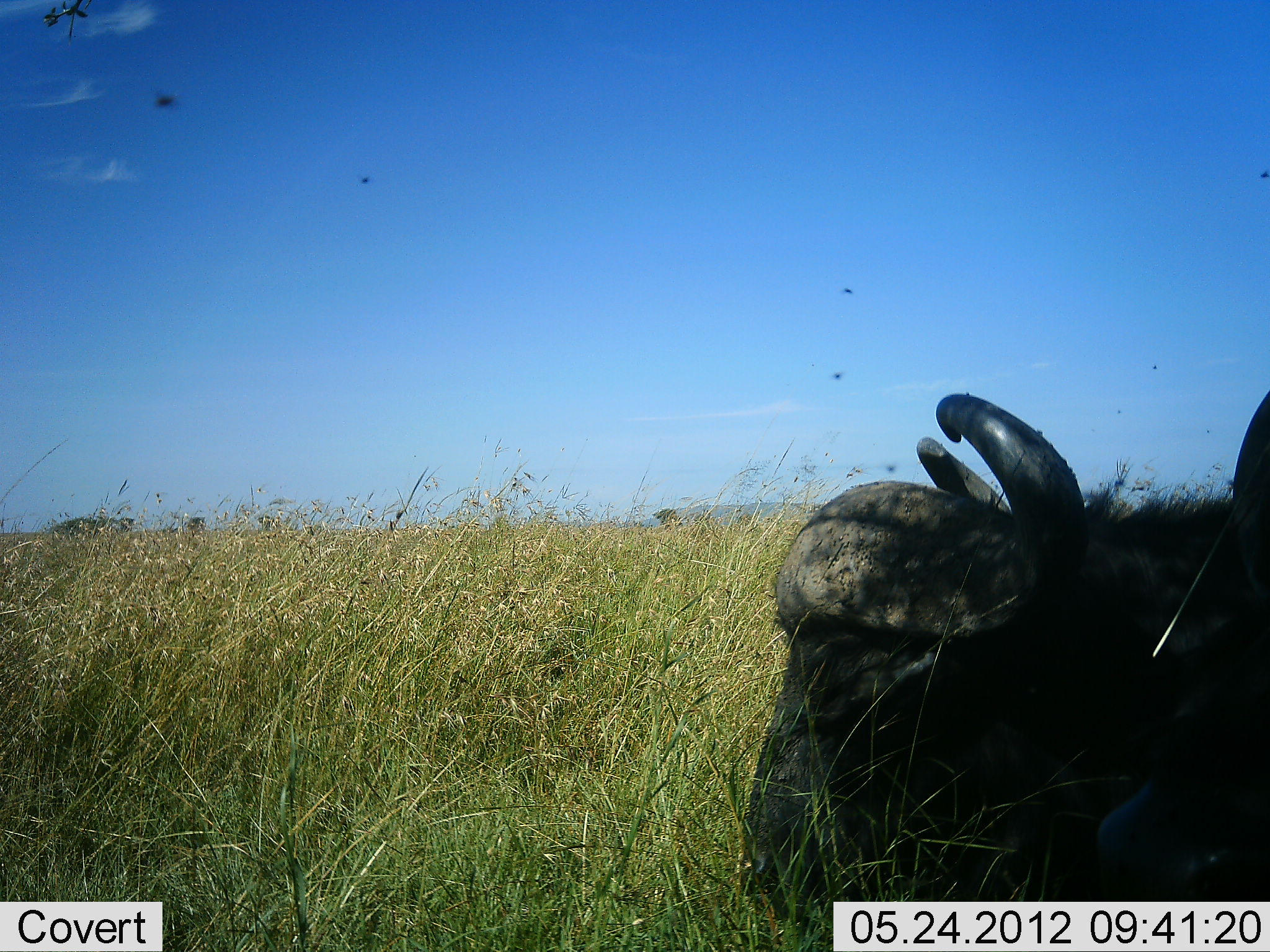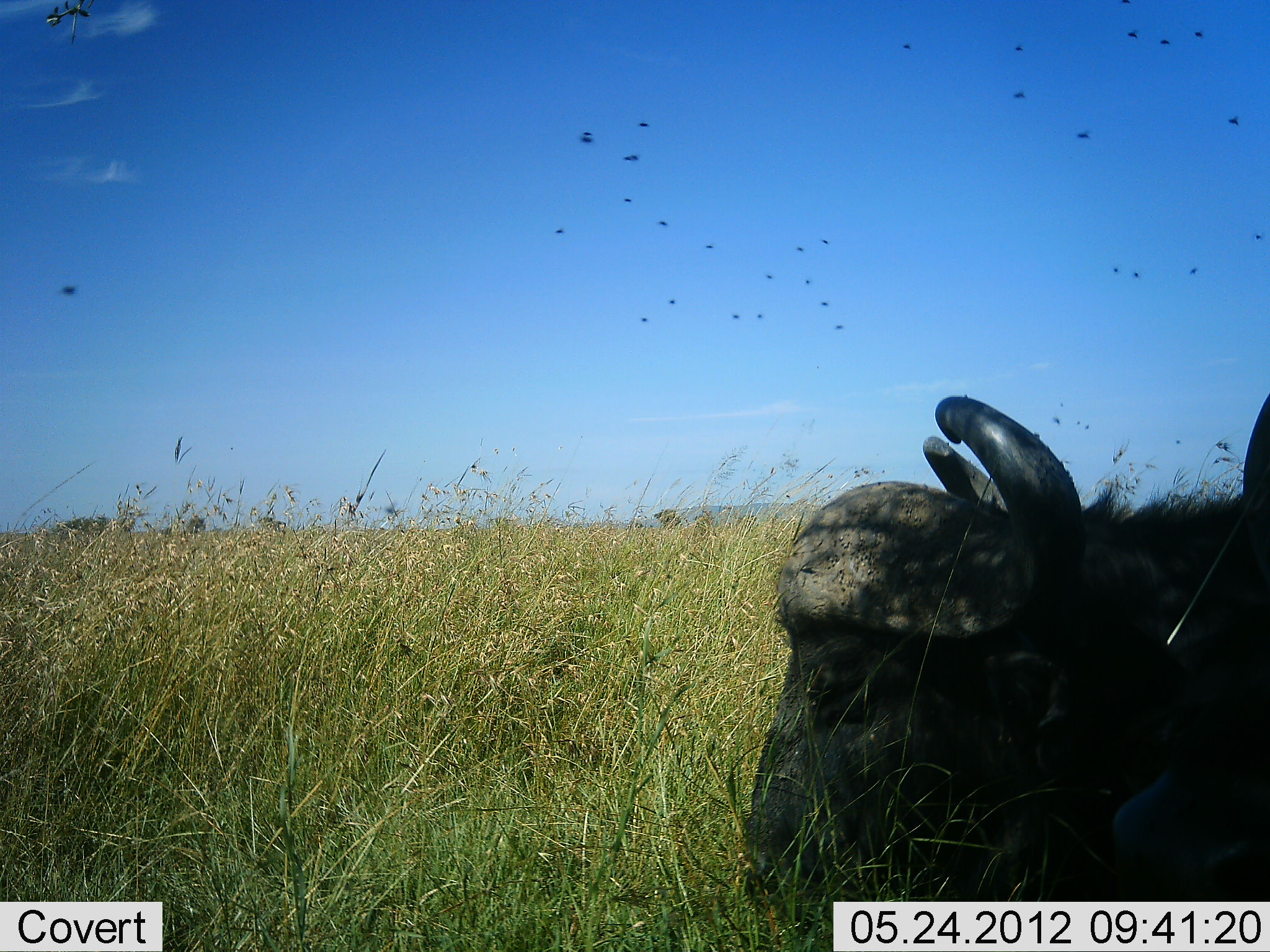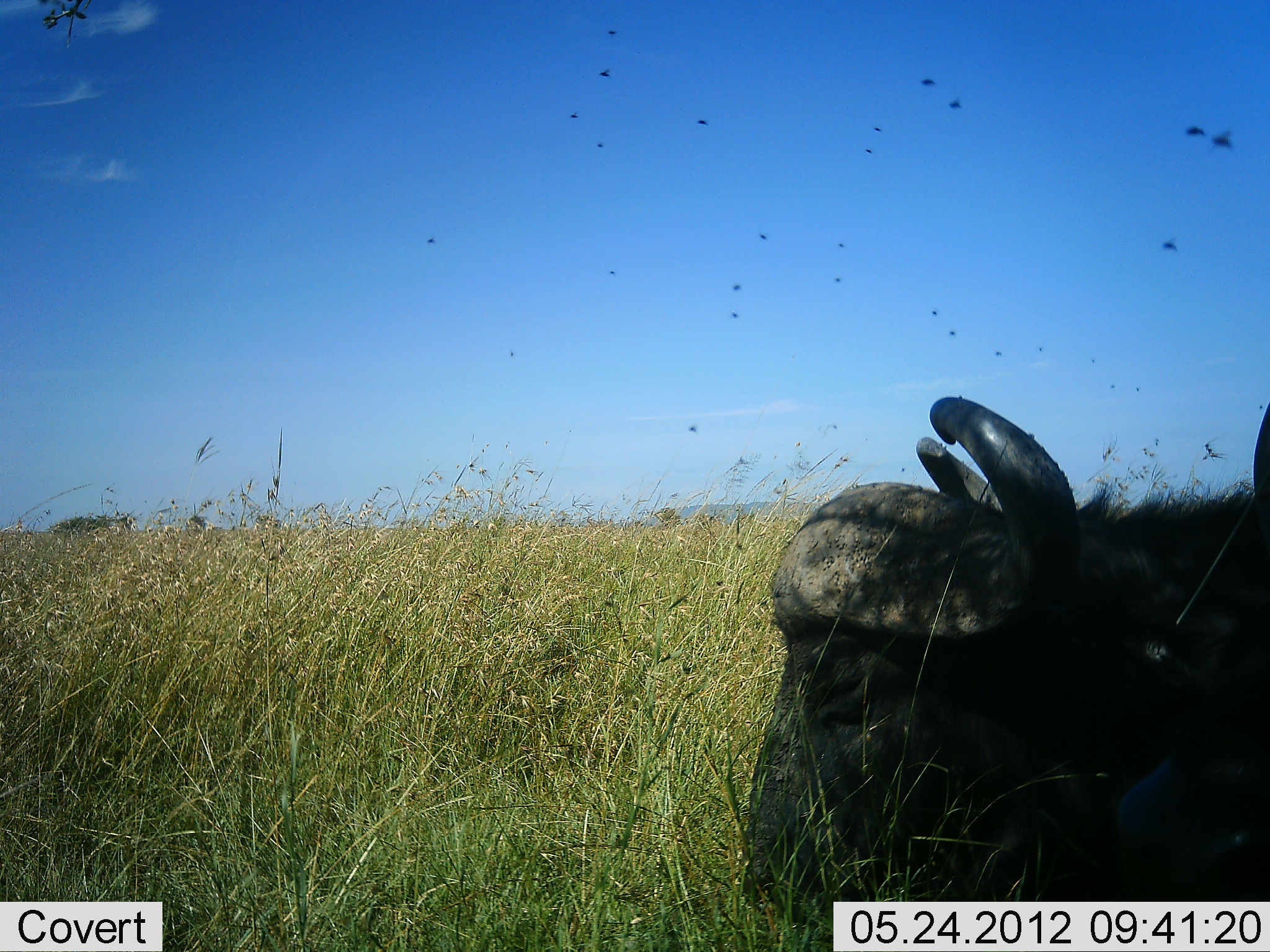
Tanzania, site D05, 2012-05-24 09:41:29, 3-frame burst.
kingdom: Animalia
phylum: Chordata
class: Mammalia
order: Artiodactyla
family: Bovidae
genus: Syncerus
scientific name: Syncerus caffer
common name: cape buffalo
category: buffalo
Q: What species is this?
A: Buffalo (cape buffalo) (Syncerus caffer).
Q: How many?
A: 1.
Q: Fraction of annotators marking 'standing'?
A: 20%.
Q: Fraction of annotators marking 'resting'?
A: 80%.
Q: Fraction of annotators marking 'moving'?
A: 0%.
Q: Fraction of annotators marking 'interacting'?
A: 0%.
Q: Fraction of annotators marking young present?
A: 0%.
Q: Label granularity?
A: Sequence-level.